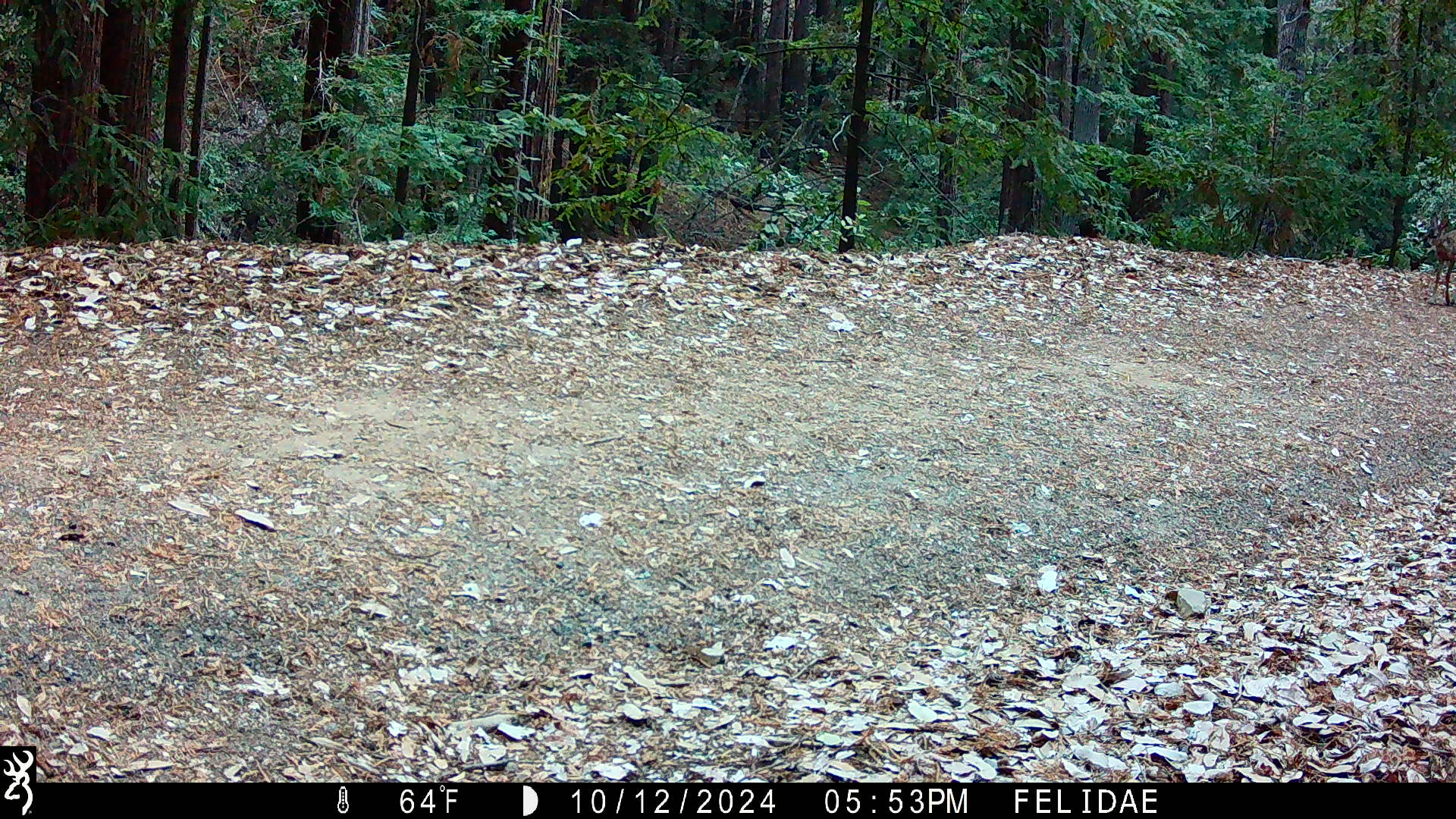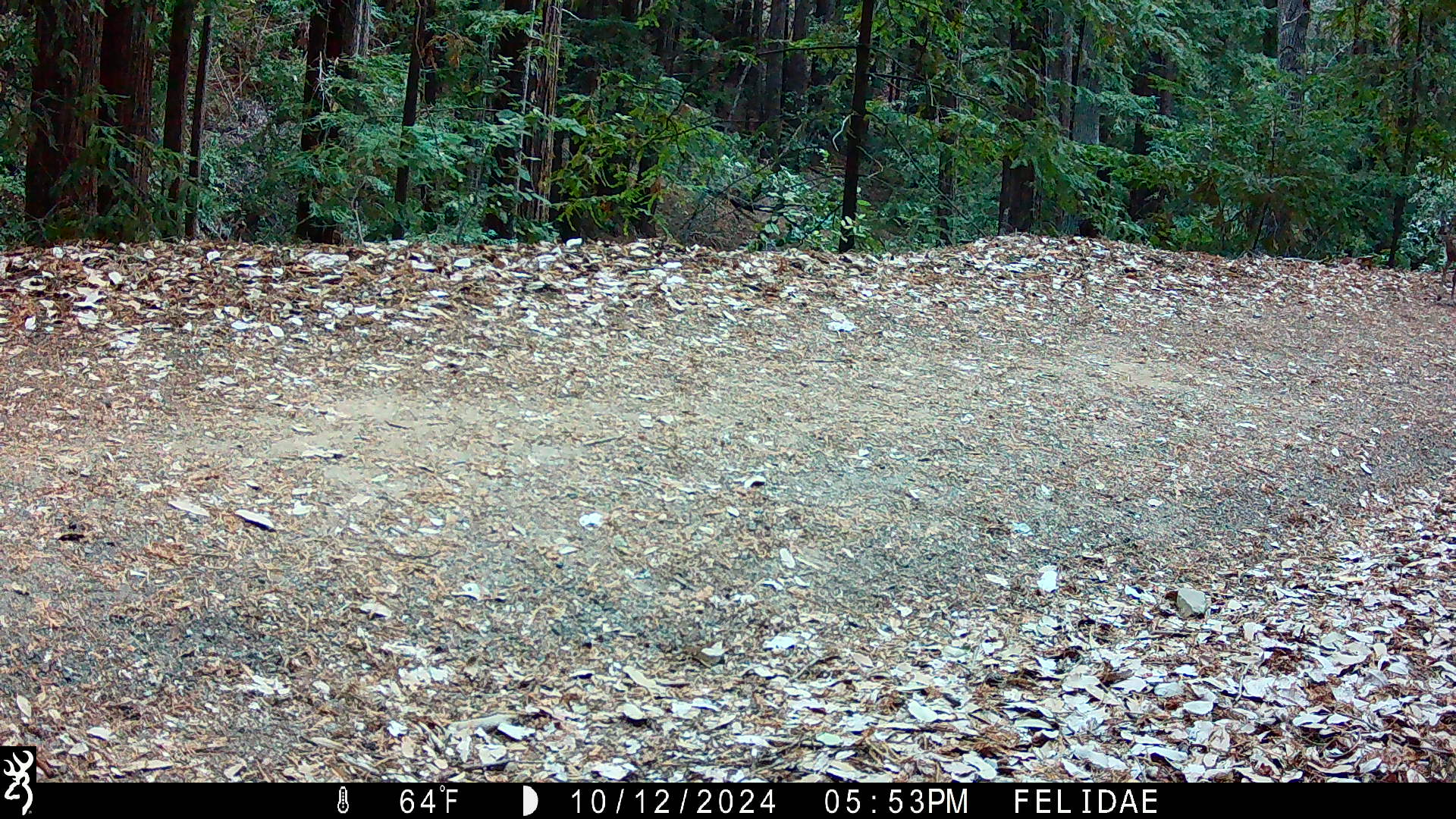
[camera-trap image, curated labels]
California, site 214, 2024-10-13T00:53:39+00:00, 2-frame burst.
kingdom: Animalia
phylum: Chordata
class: Mammalia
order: Artiodactyla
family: Cervidae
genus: Odocoileus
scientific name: Odocoileus hemionus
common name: mule deer